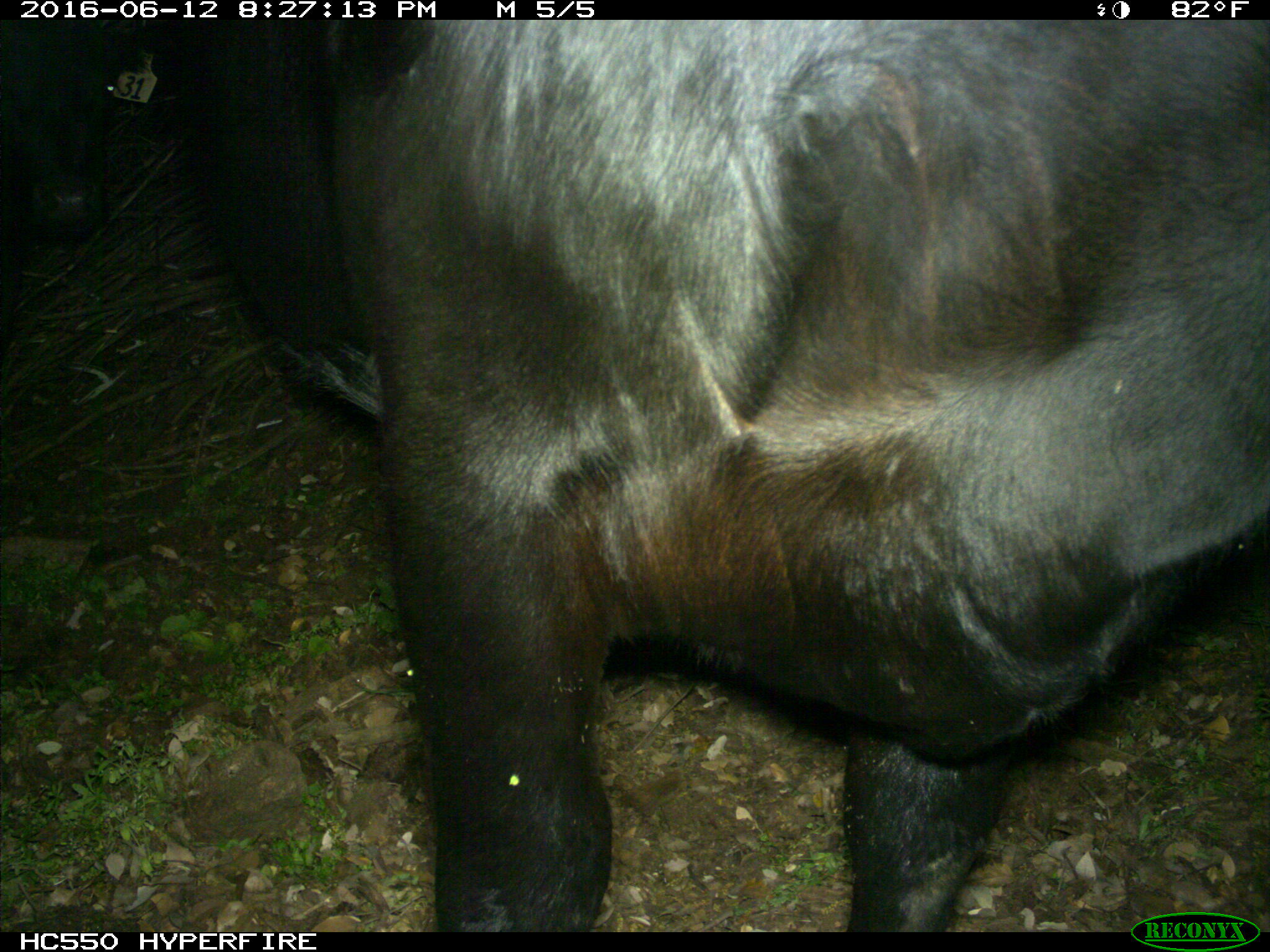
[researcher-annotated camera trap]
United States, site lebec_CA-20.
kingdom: Animalia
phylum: Chordata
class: Mammalia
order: Artiodactyla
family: Bovidae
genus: Bos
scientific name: Bos taurus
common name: domestic cow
Bos taurus (domestic cow).